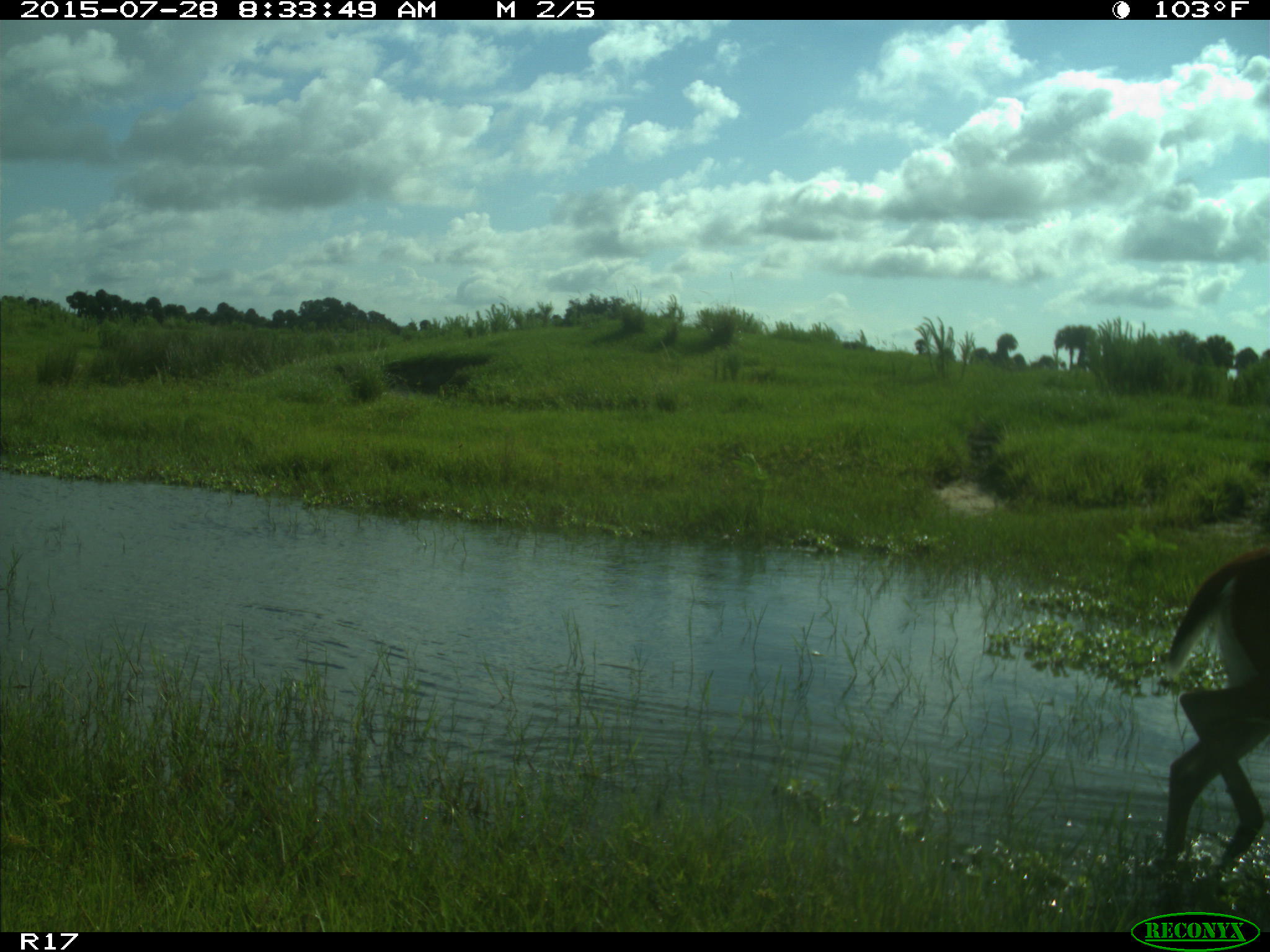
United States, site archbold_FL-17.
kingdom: Animalia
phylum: Chordata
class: Mammalia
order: Artiodactyla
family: Cervidae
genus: Odocoileus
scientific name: Odocoileus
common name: deer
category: unidentified deer